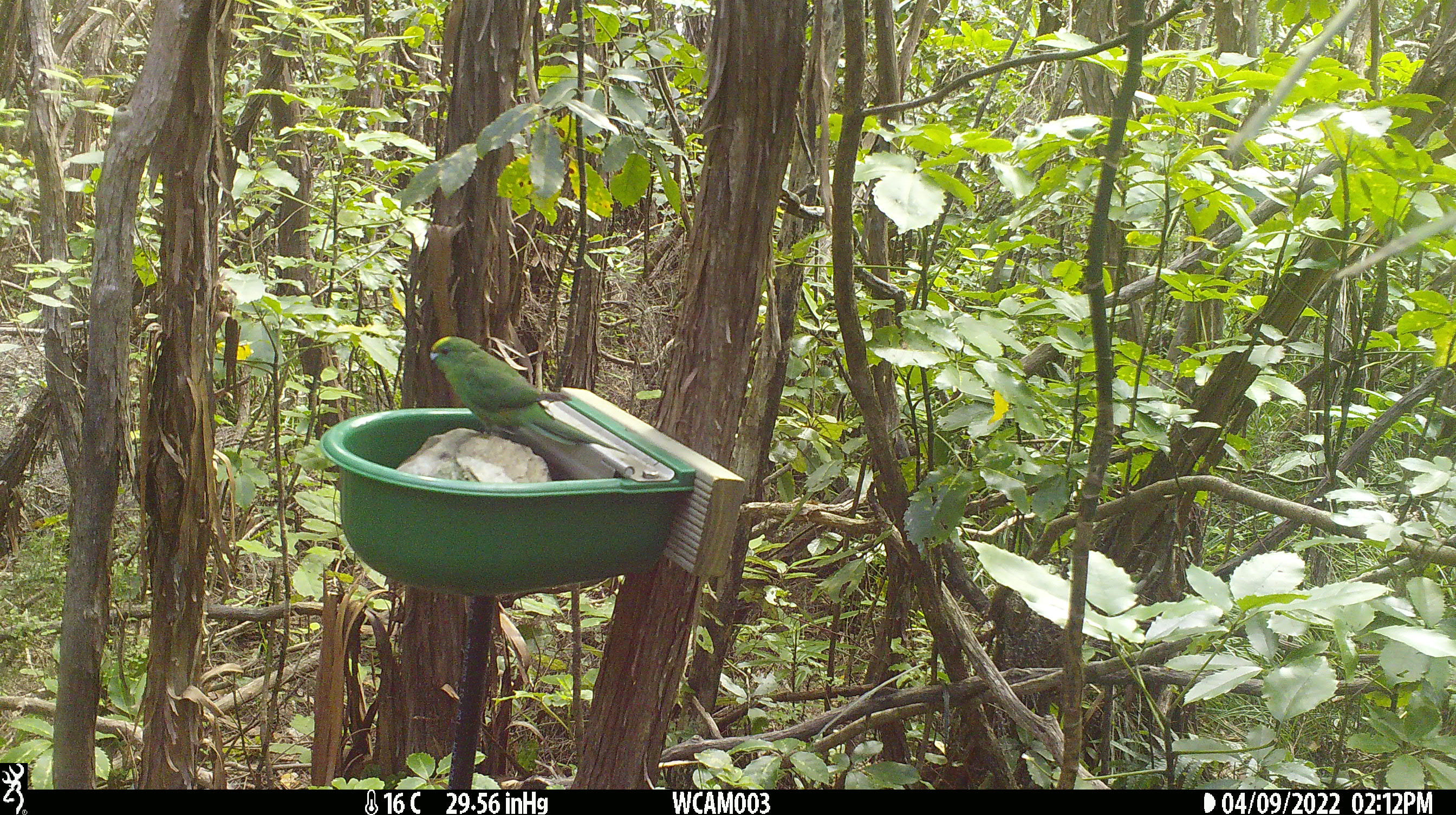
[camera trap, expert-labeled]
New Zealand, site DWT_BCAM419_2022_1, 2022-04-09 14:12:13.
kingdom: Animalia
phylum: Chordata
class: Aves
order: Psittaciformes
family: Psittaculidae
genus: Cyanoramphus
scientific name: Cyanoramphus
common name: parakeet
Parakeet (Cyanoramphus).